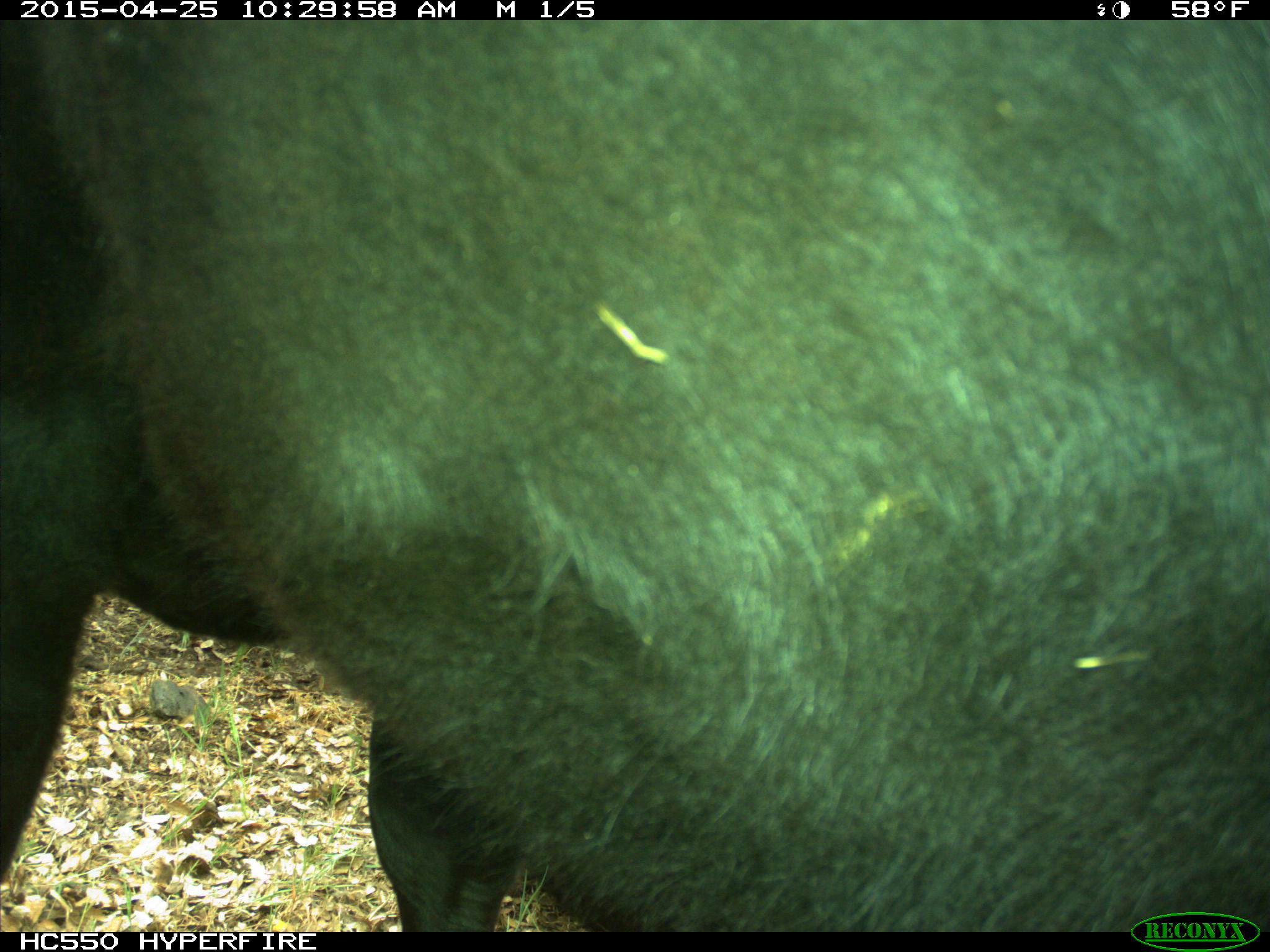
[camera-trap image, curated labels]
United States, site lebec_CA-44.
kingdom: Animalia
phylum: Chordata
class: Mammalia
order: Artiodactyla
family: Suidae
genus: Sus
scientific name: Sus scrofa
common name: wild boar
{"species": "Sus scrofa (wild boar)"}